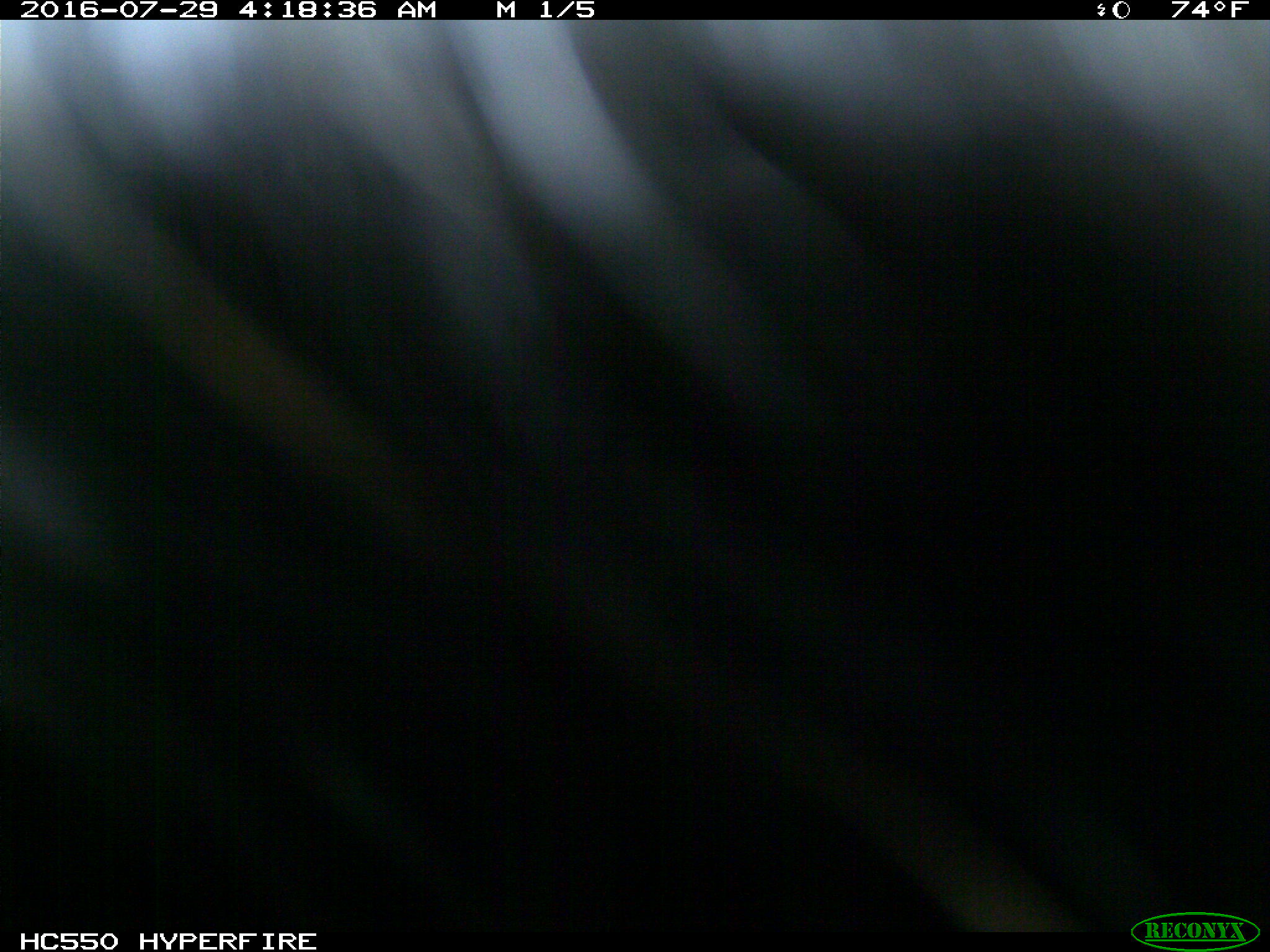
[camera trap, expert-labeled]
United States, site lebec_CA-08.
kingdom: Animalia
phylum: Chordata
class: Mammalia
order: Carnivora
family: Ursidae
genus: Ursus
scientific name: Ursus americanus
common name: american black bear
Ursus americanus (american black bear).